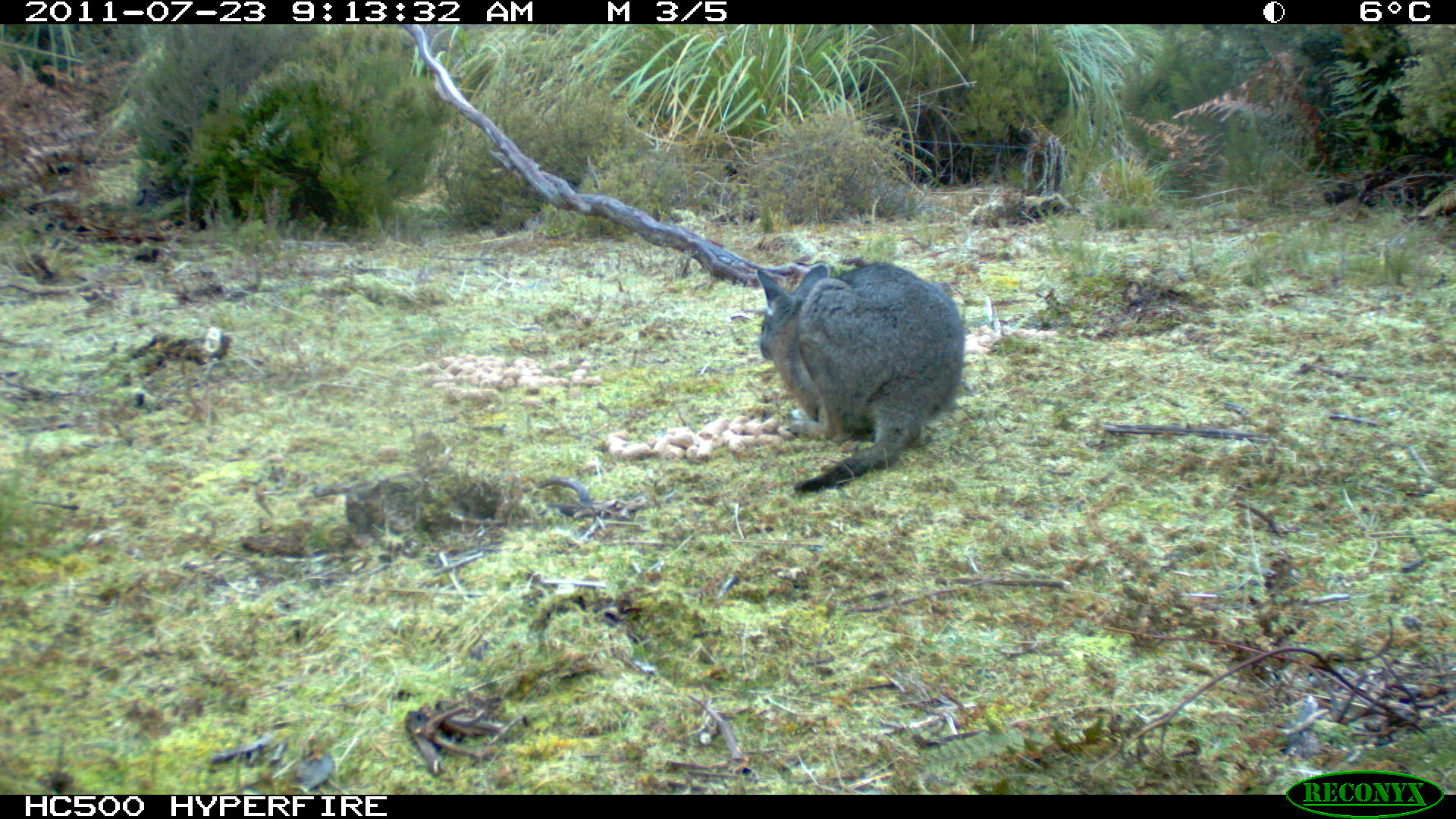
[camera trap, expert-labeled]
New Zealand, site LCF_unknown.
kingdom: Animalia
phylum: Chordata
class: Mammalia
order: Diprotodontia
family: Macropodidae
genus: Notamacropus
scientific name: Notamacropus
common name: wallaby